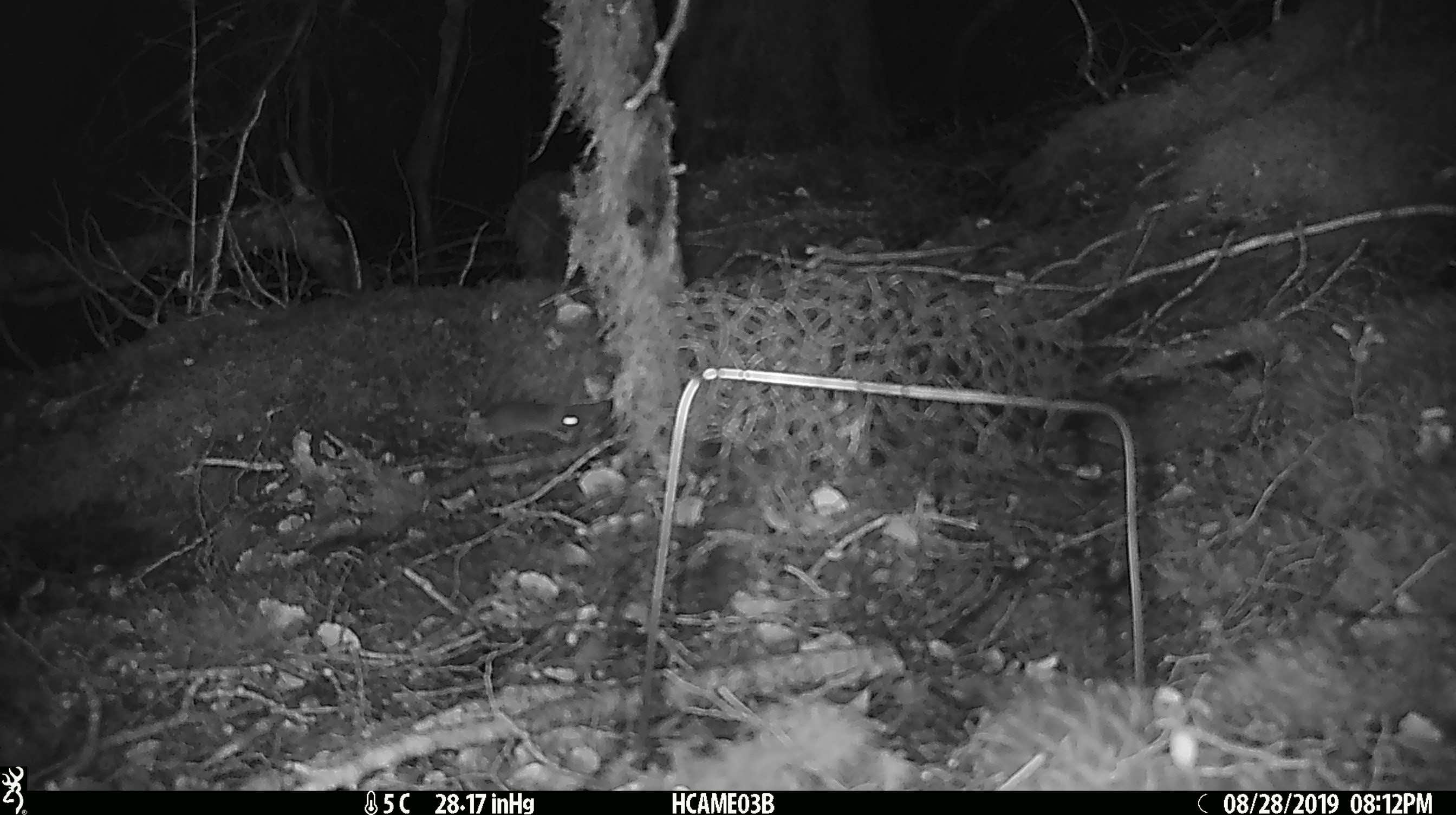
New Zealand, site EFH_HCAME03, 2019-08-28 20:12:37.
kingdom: Animalia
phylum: Chordata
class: Mammalia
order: Rodentia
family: Muridae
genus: Mus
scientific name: Mus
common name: mouse